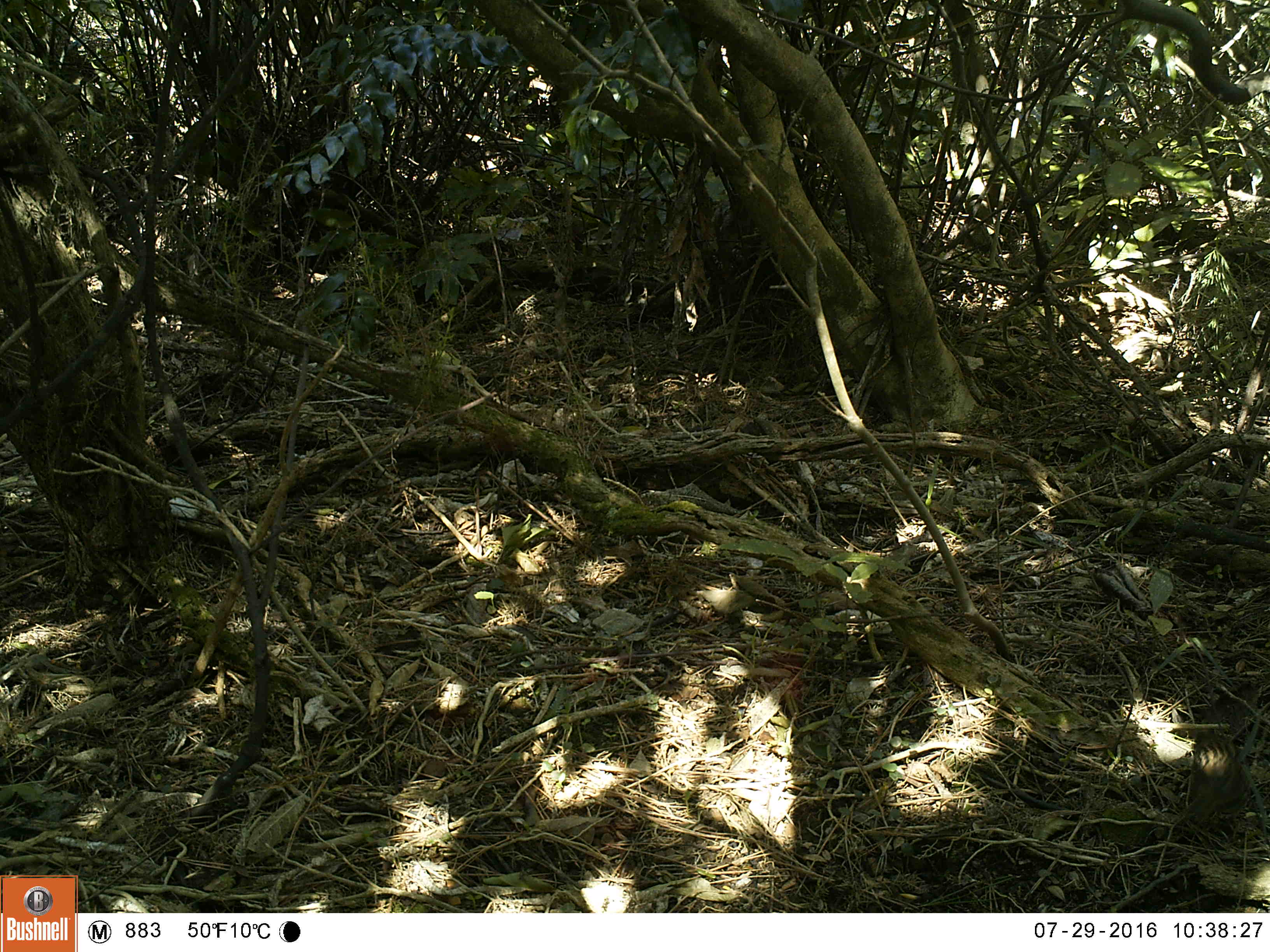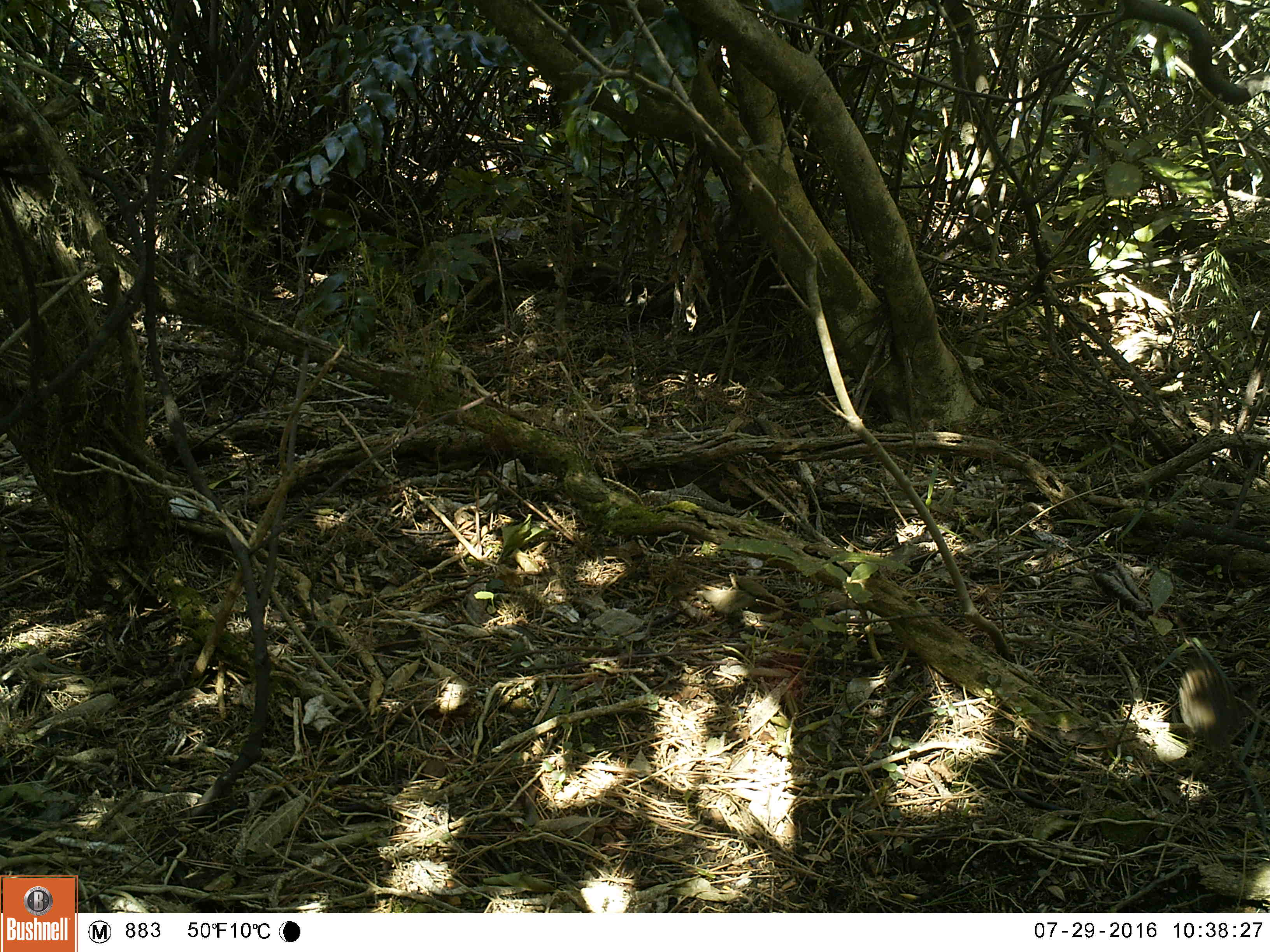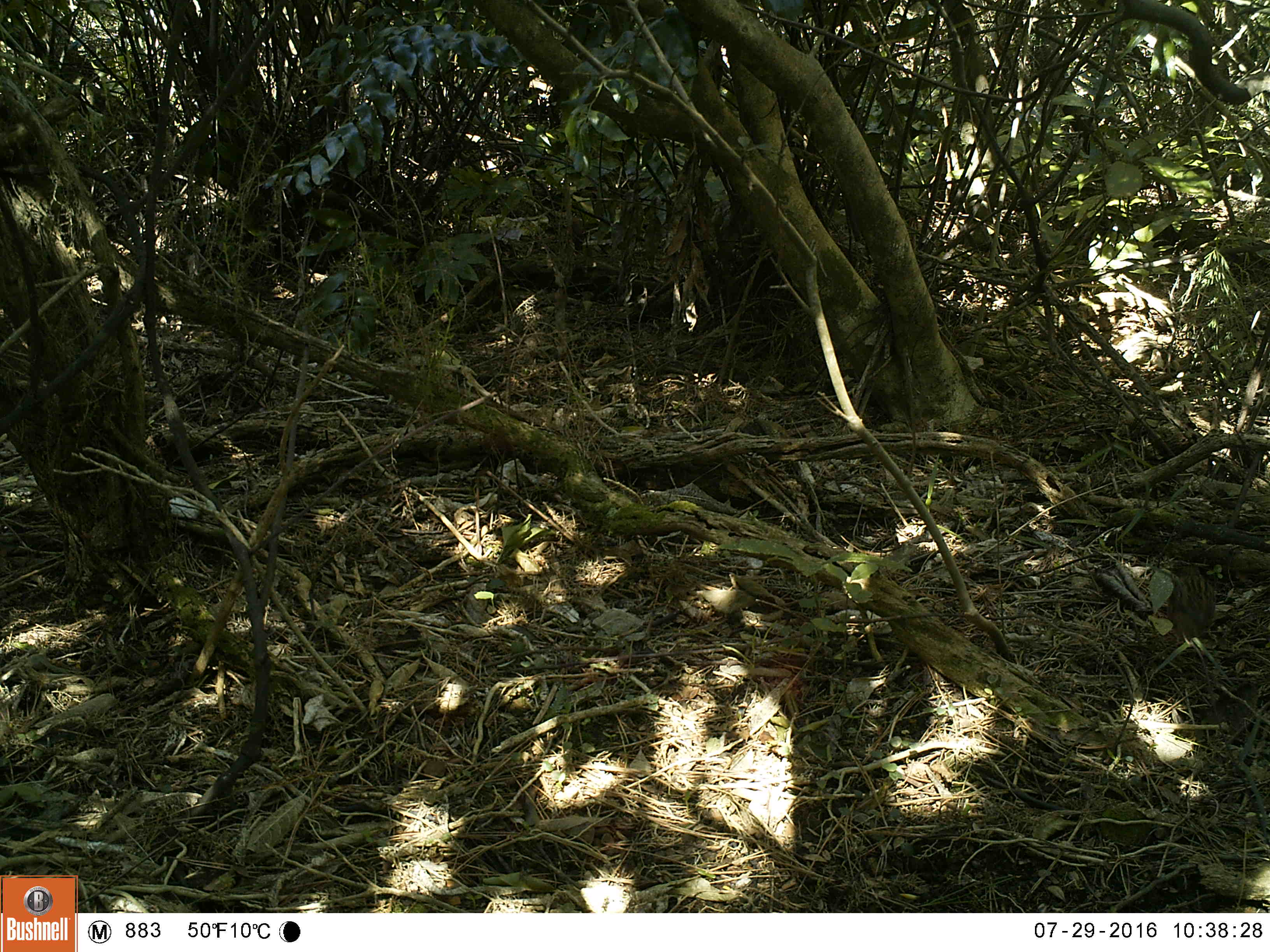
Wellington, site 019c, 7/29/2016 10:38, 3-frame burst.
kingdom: Animalia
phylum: Chordata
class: Aves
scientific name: Aves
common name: bird